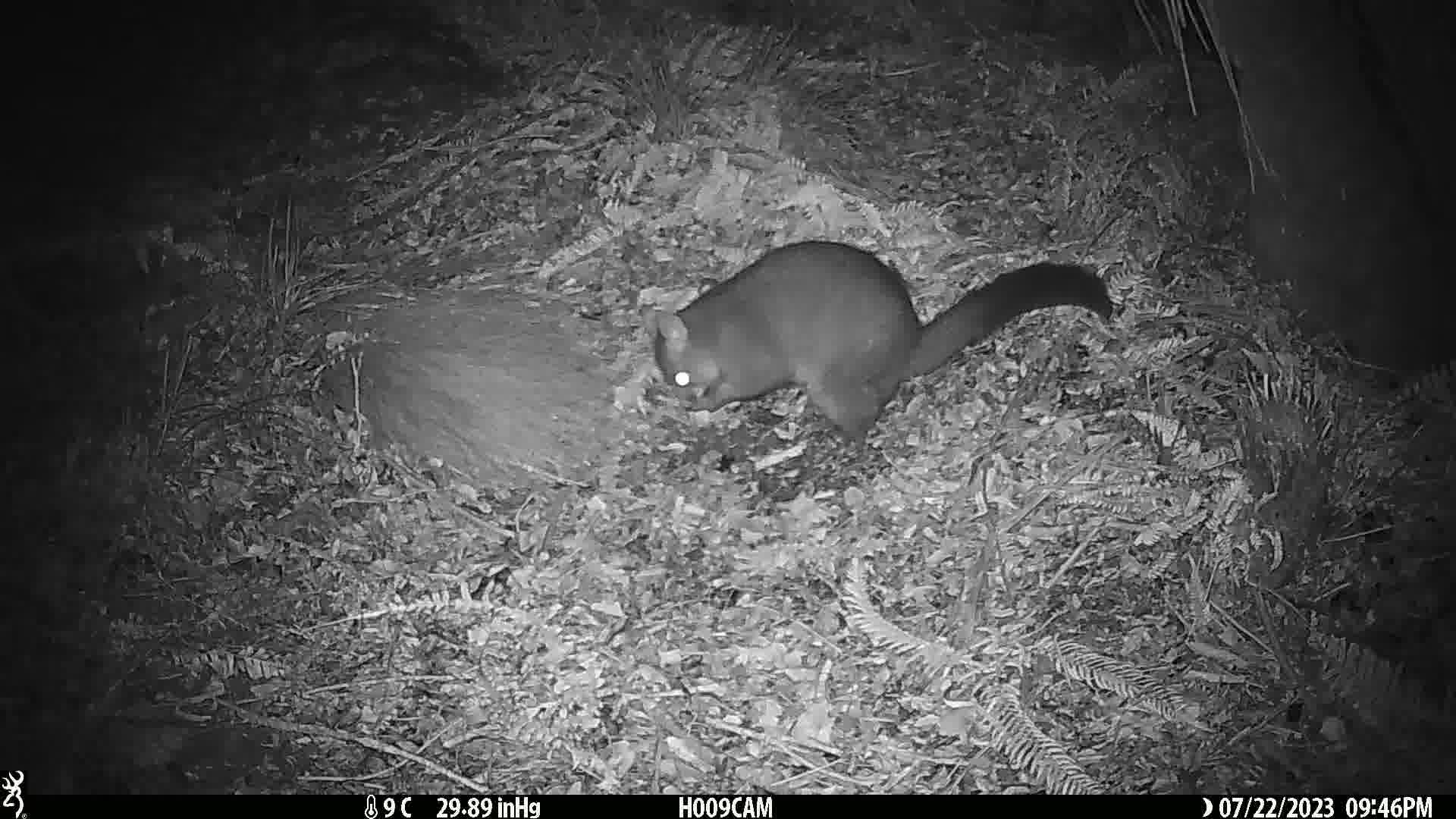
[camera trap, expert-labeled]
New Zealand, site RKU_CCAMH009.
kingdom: Animalia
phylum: Chordata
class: Mammalia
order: Diprotodontia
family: Phalangeridae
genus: Trichosurus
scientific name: Trichosurus vulpecula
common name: common brushtail possum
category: possum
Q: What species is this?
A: Possum (common brushtail possum) (Trichosurus vulpecula).